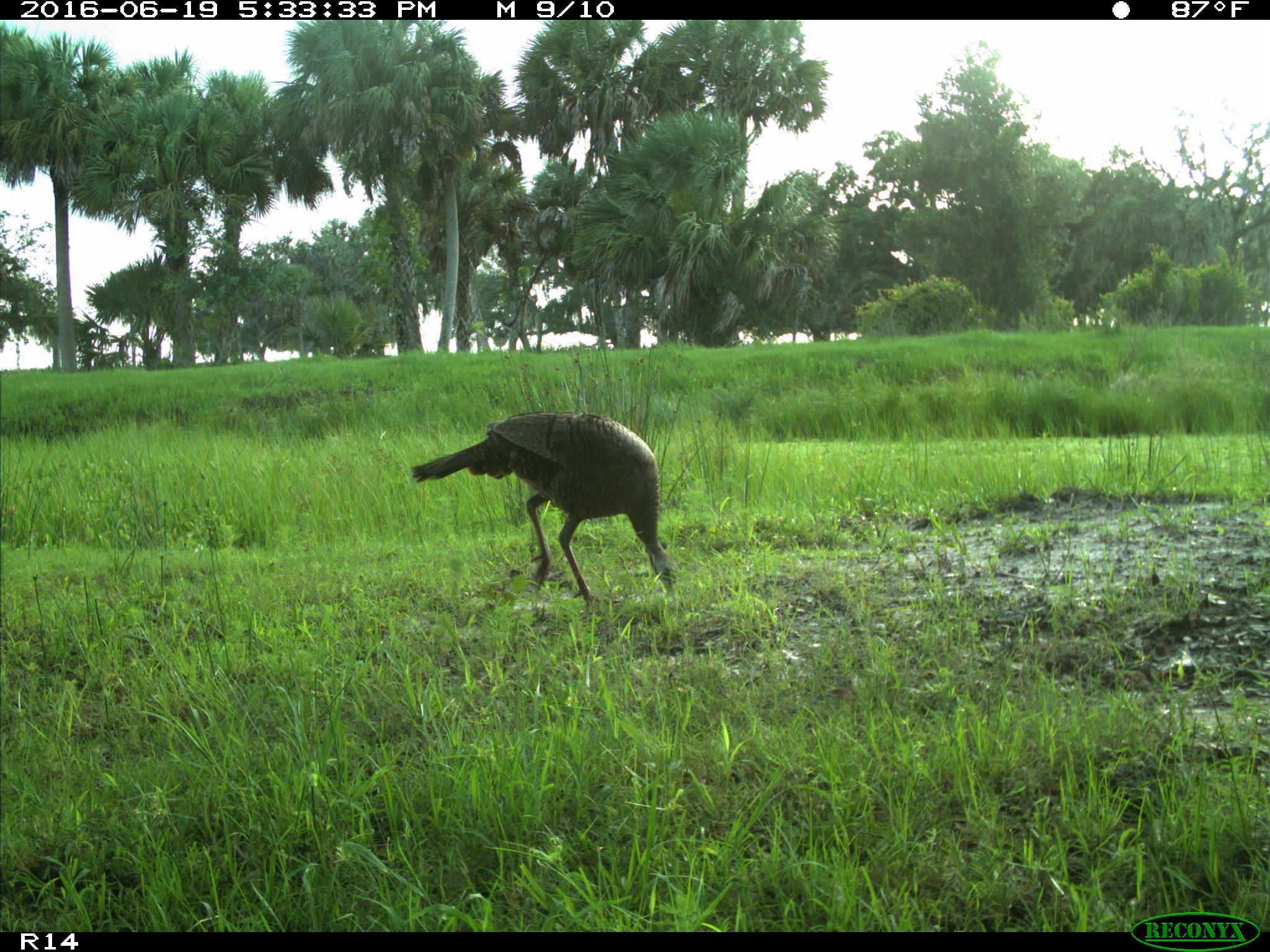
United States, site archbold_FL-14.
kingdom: Animalia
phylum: Chordata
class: Aves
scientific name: Aves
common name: birds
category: unidentified bird